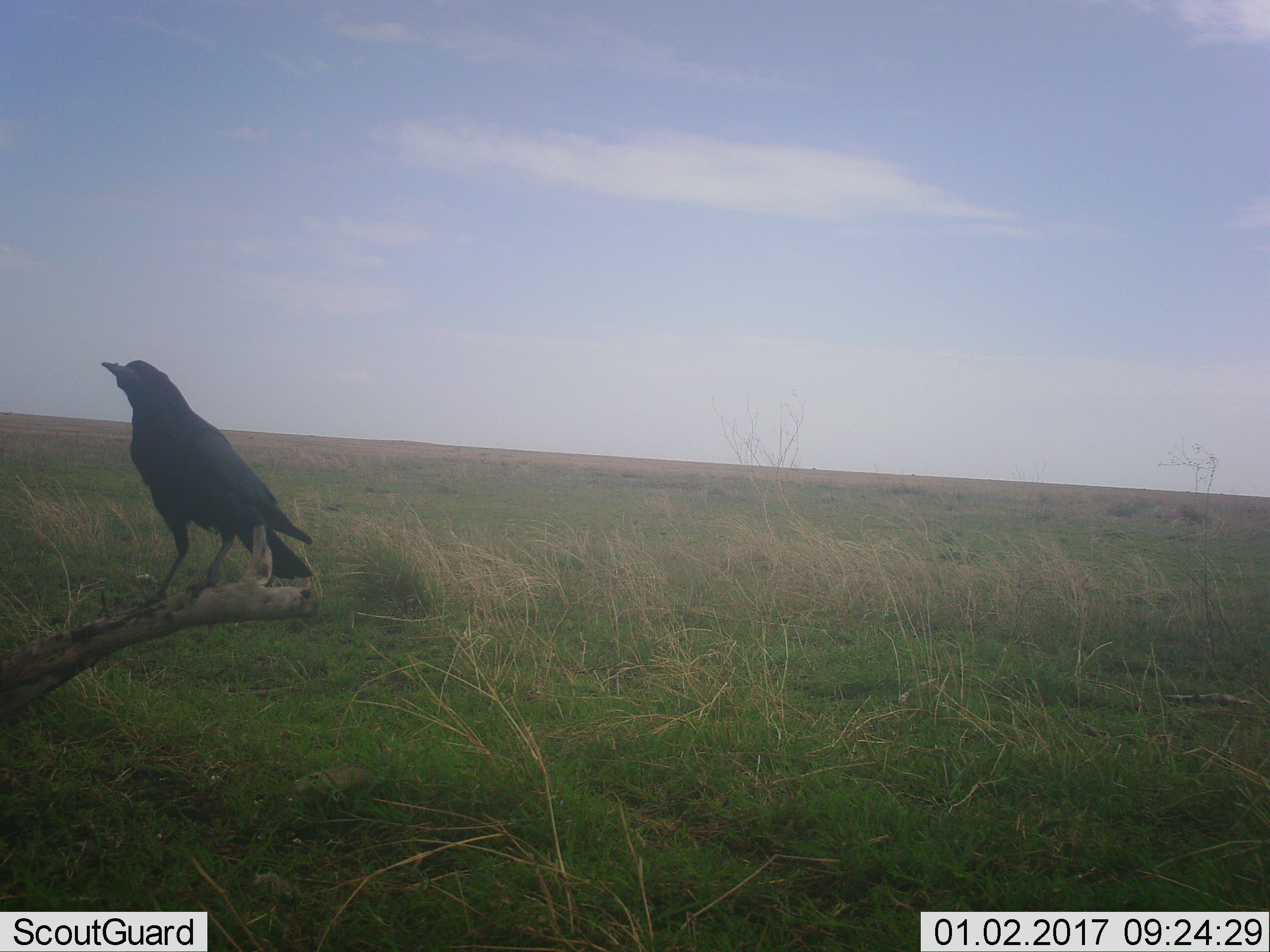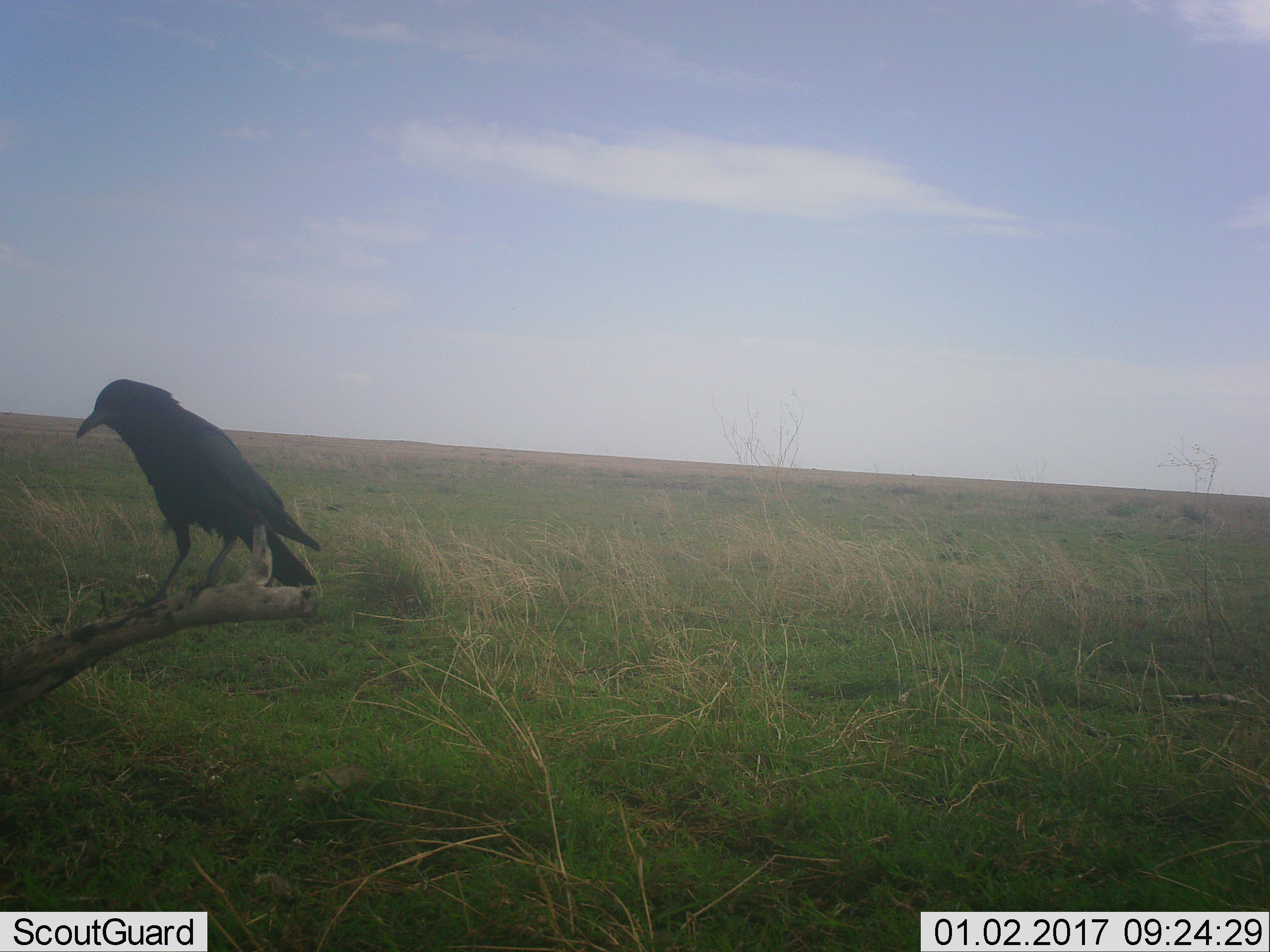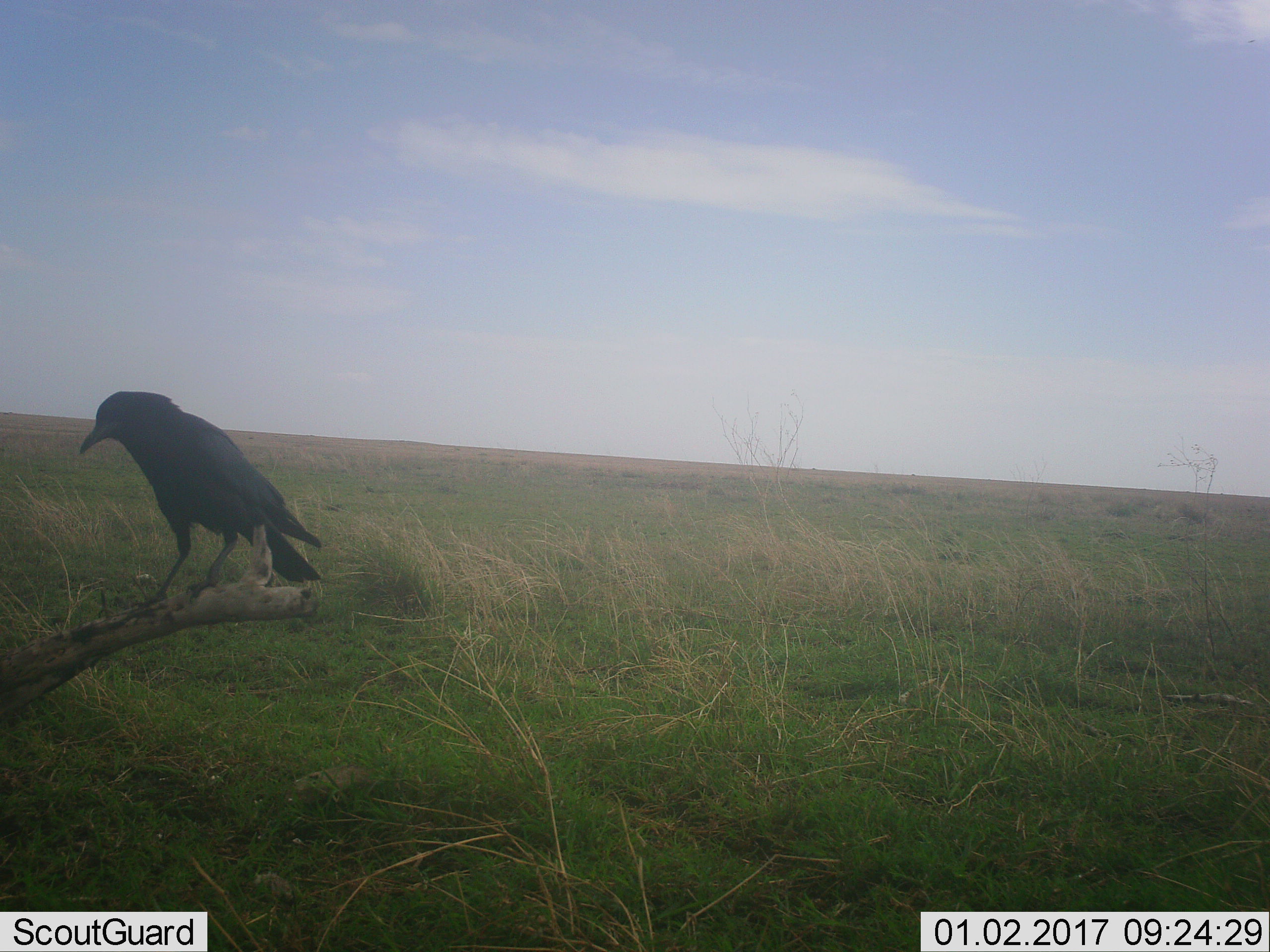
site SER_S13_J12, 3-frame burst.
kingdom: Animalia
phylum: Chordata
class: Aves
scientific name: Aves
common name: bird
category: birdother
Birdother (bird) (Aves), count 1. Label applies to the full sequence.